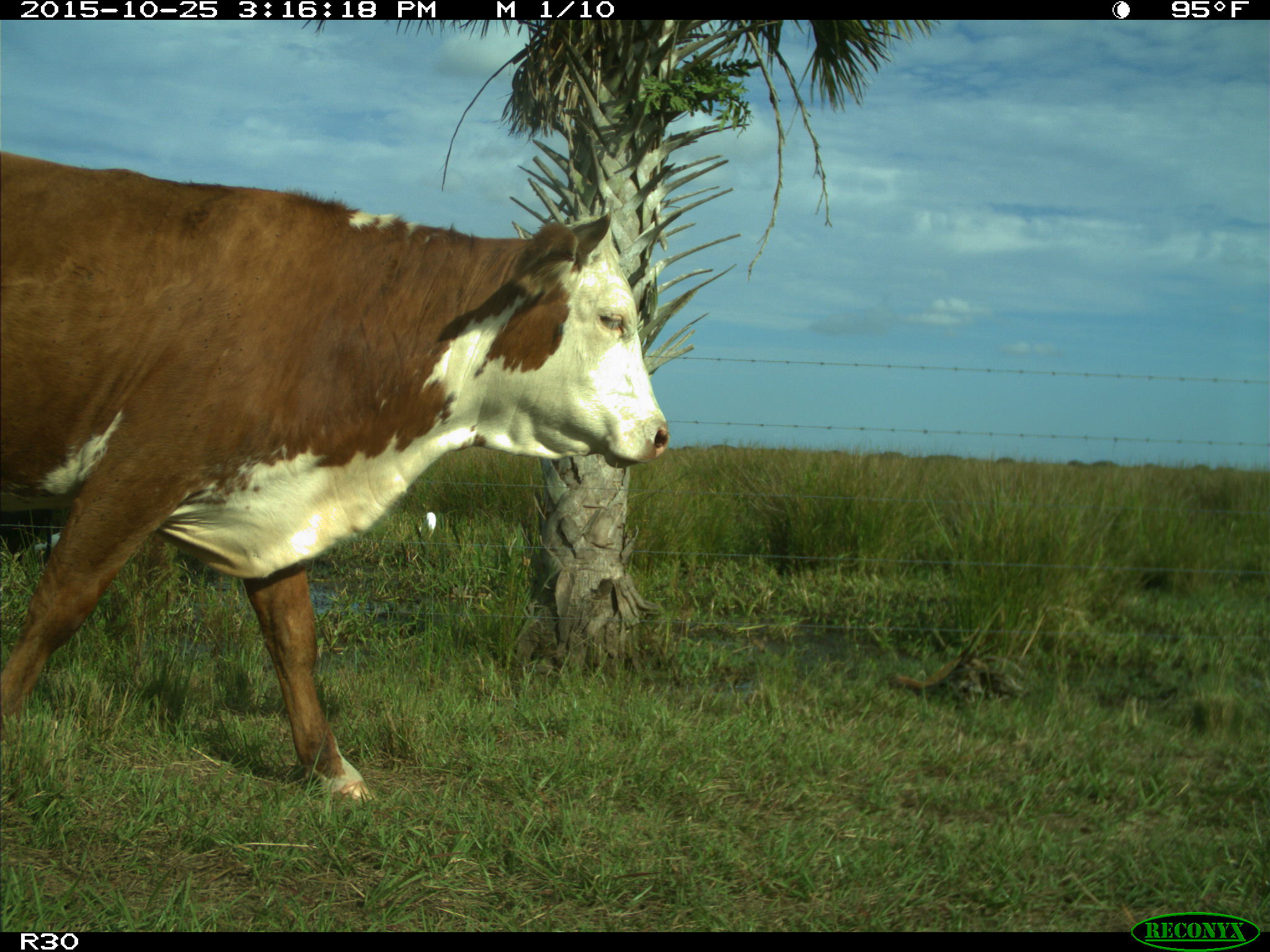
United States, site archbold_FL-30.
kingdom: Animalia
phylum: Chordata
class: Mammalia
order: Artiodactyla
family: Bovidae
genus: Bos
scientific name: Bos taurus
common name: domestic cow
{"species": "Bos taurus (domestic cow)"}